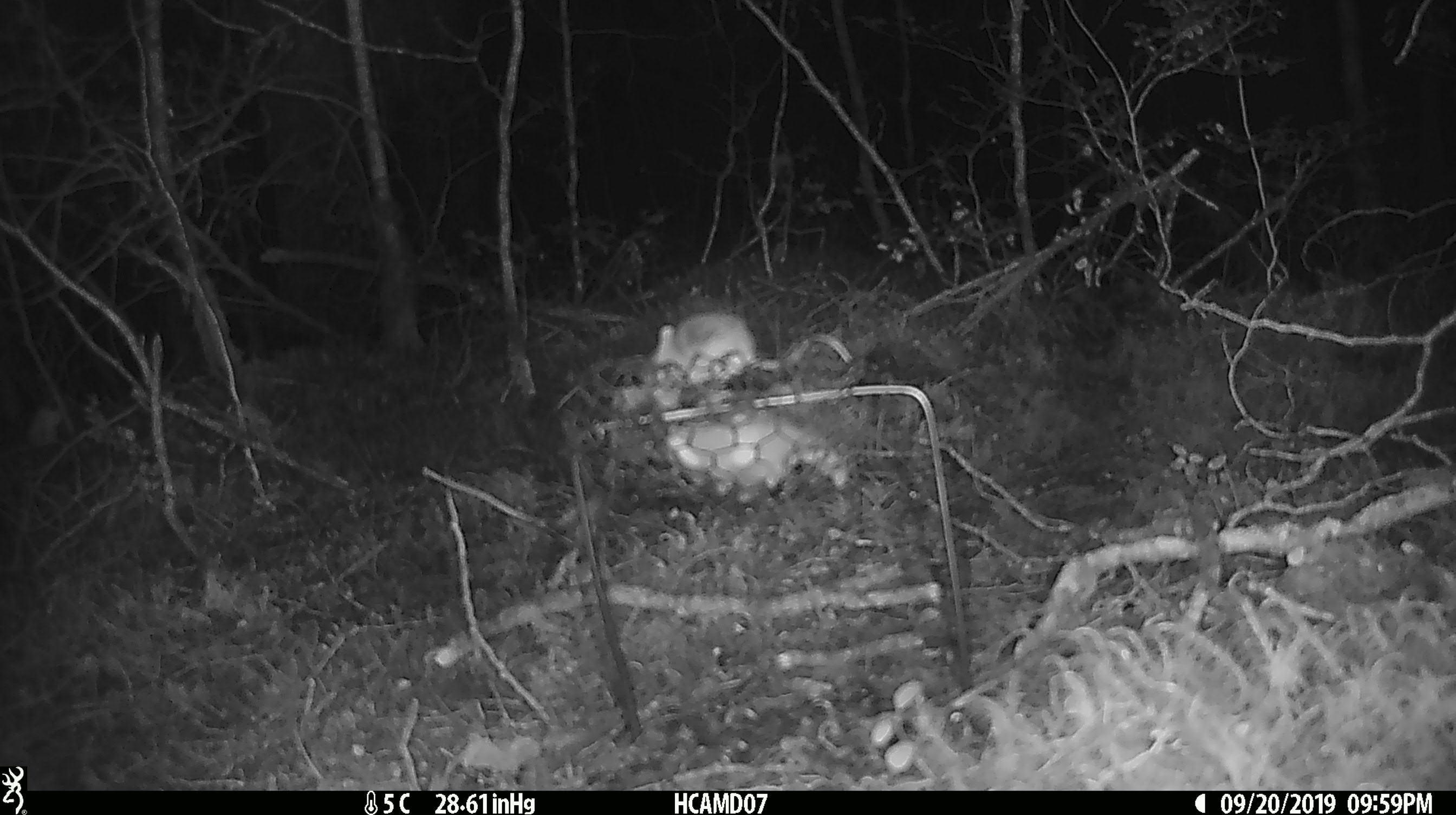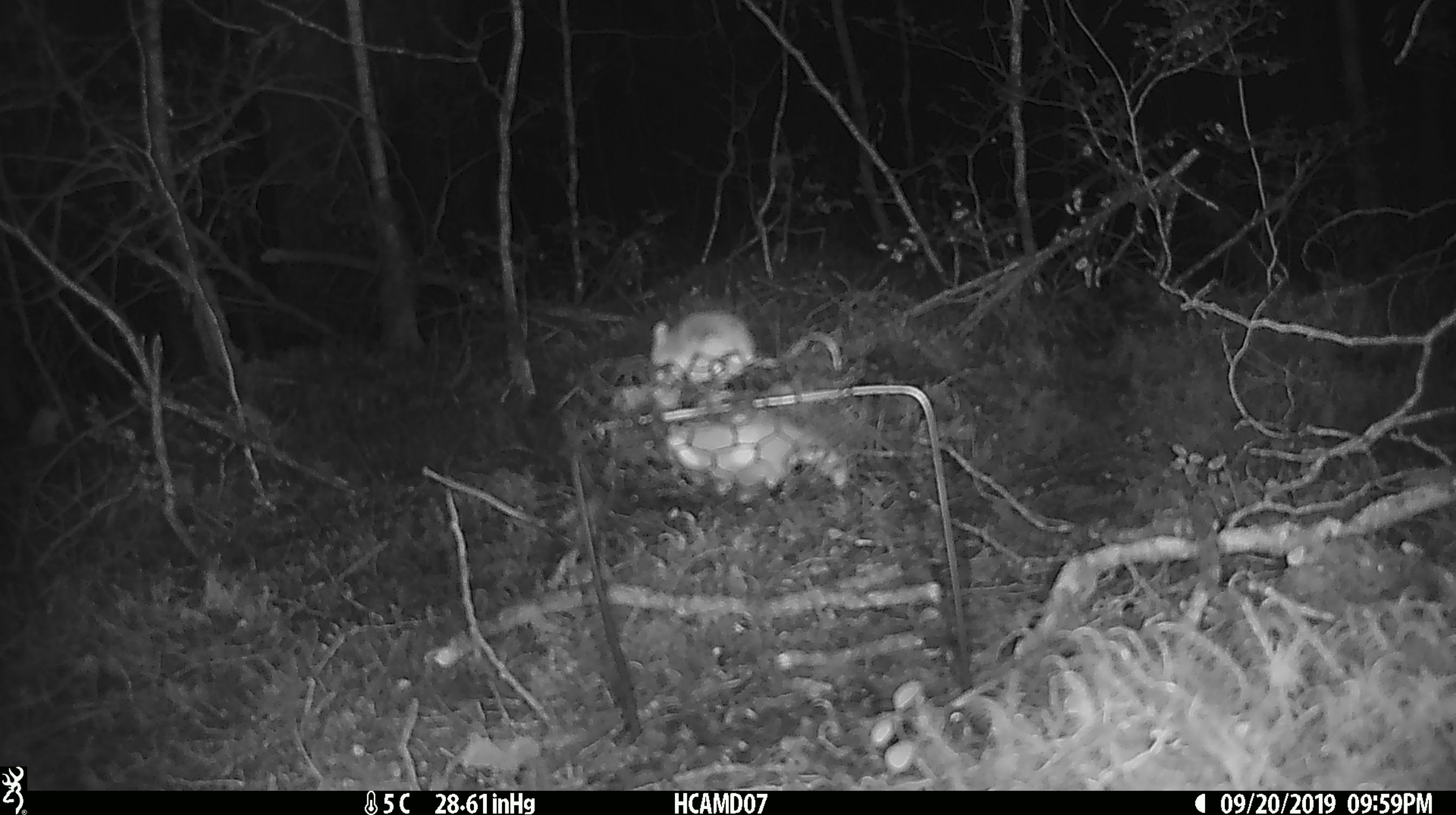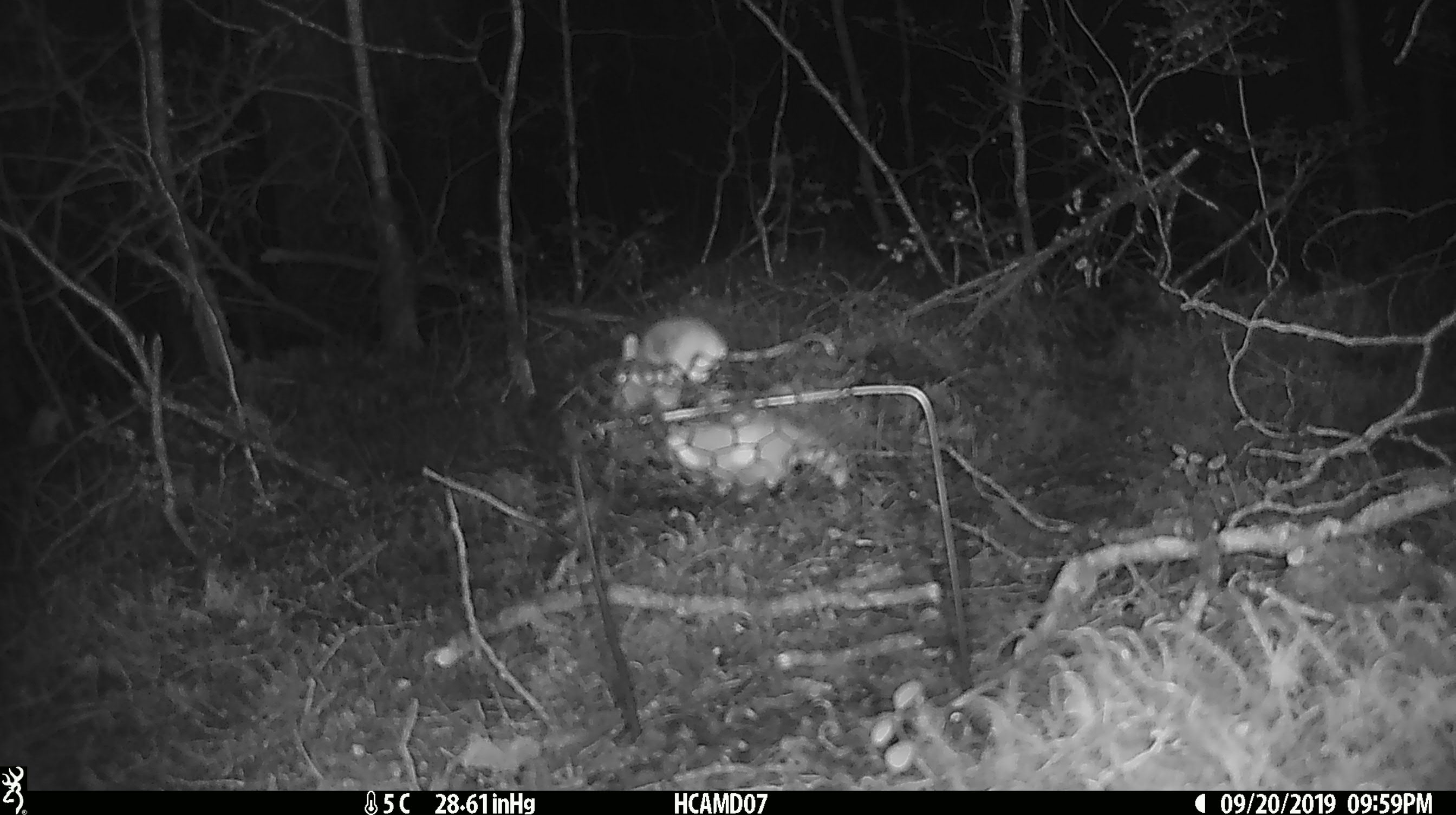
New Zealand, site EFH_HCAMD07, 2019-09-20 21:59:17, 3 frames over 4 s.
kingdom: Animalia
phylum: Chordata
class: Mammalia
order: Rodentia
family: Muridae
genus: Mus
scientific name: Mus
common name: mouse